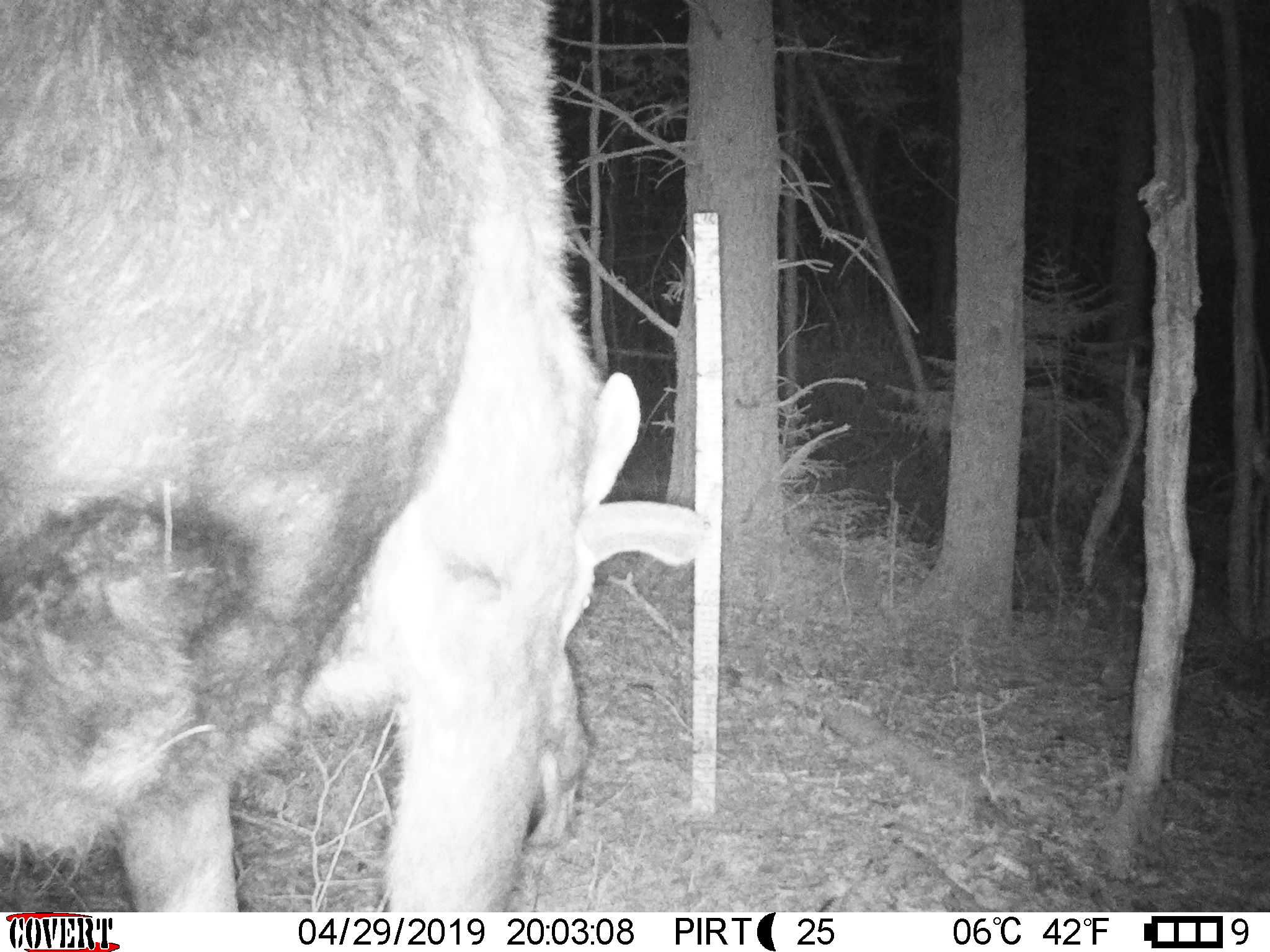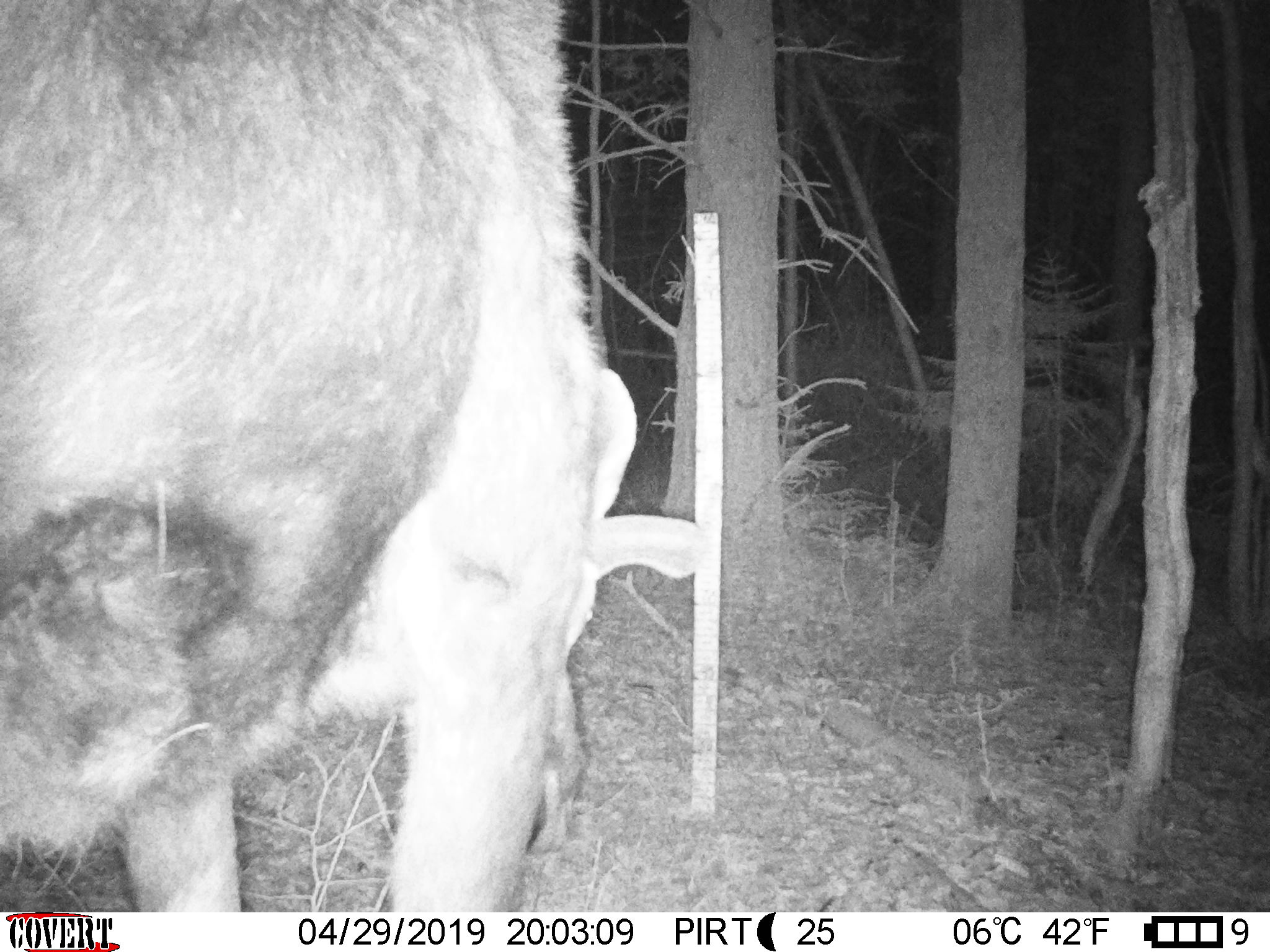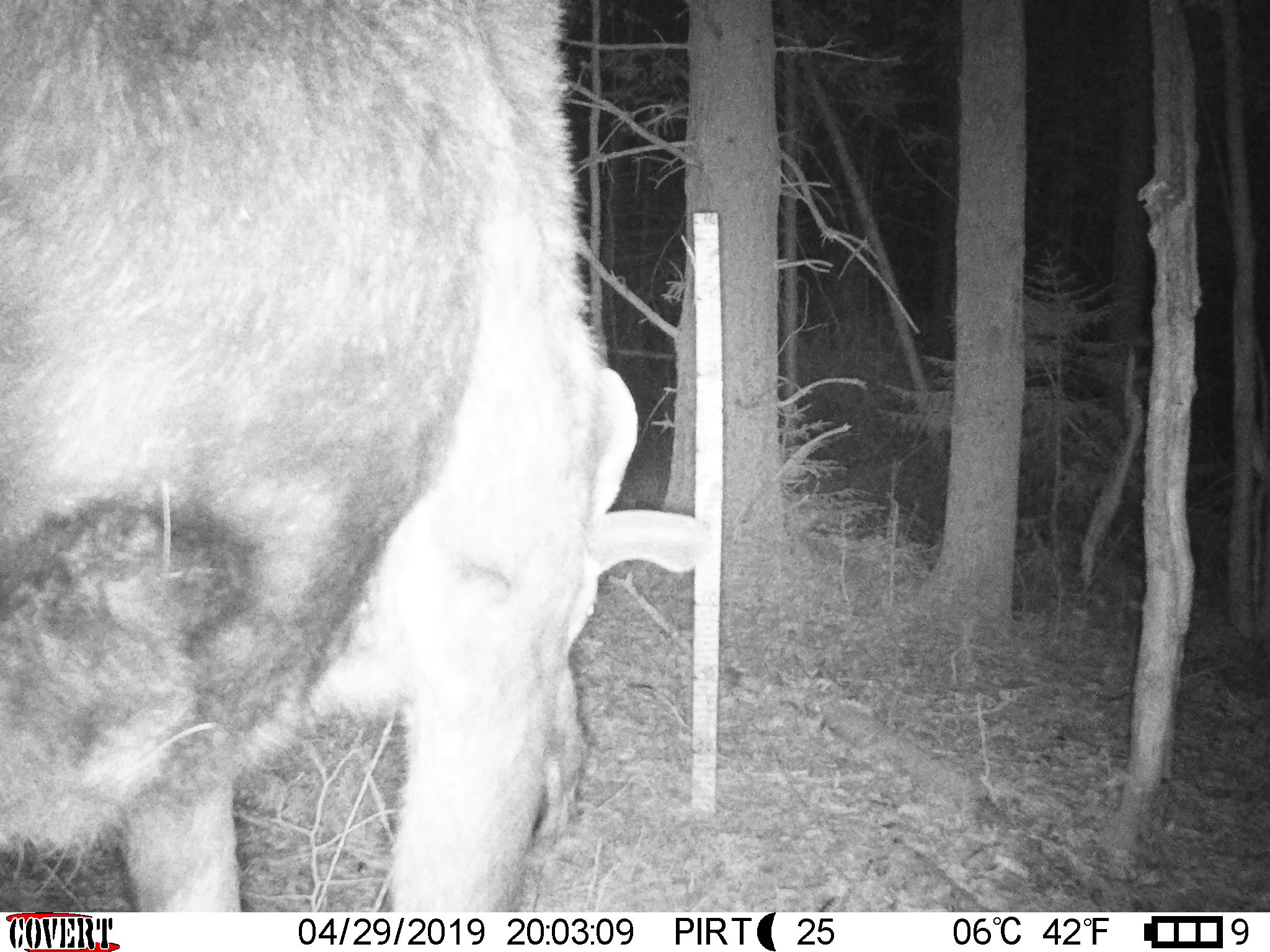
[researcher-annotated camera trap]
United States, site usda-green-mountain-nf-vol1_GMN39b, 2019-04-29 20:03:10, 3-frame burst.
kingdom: Animalia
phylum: Chordata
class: Mammalia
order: Artiodactyla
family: Cervidae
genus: Alces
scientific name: Alces alces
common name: moose